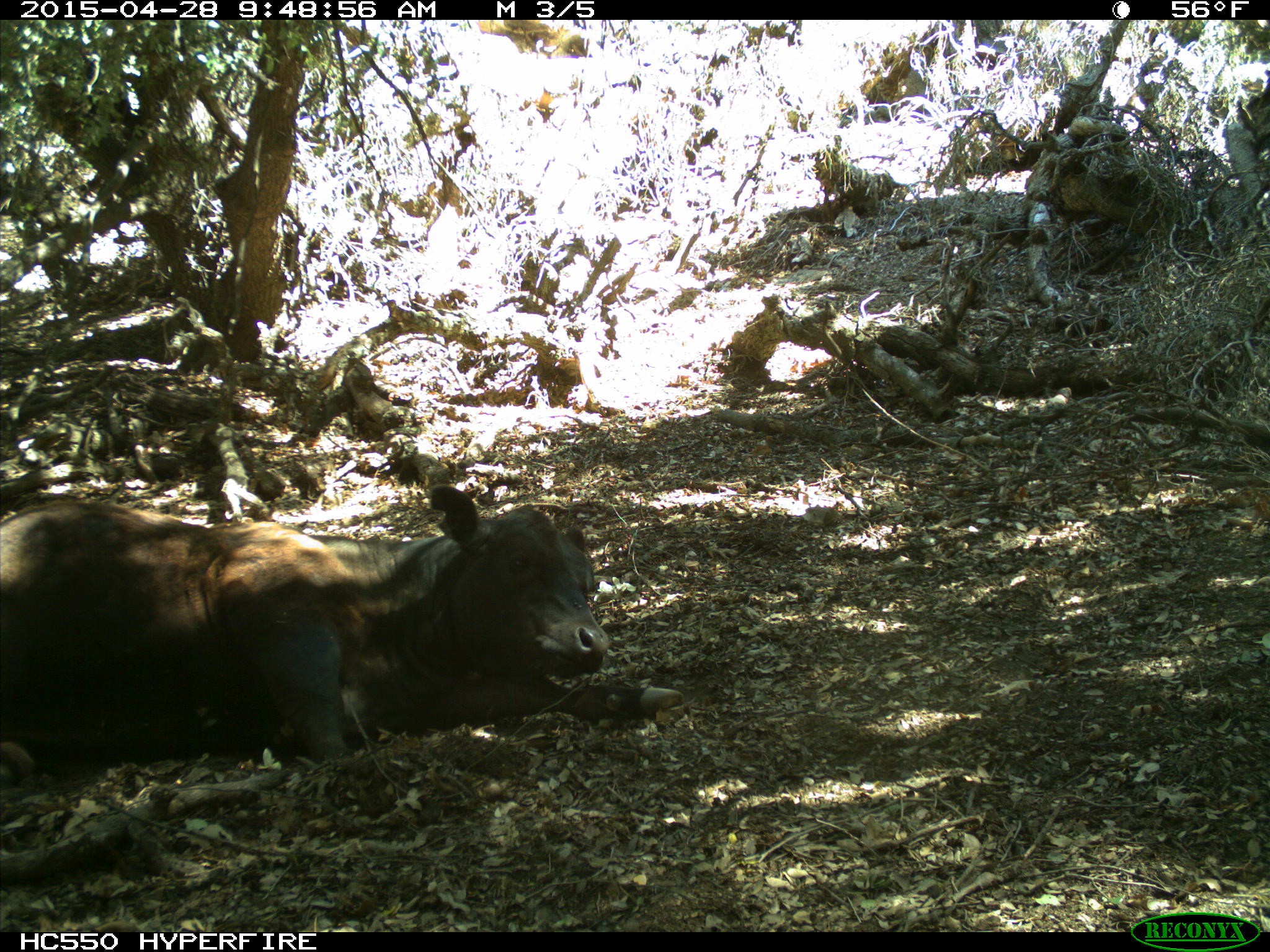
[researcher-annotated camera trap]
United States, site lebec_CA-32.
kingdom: Animalia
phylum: Chordata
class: Mammalia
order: Artiodactyla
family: Bovidae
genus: Bos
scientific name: Bos taurus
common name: domestic cow